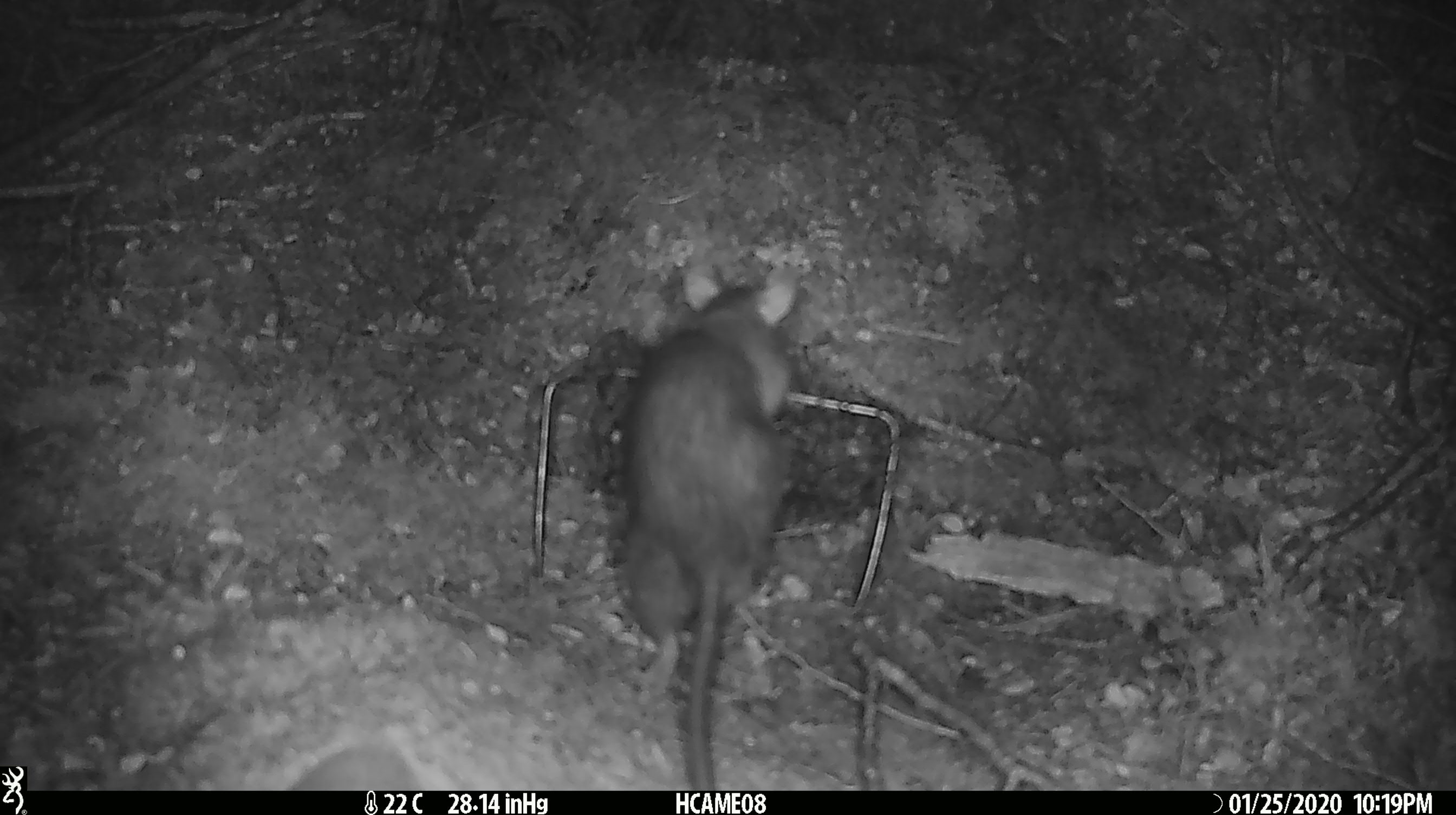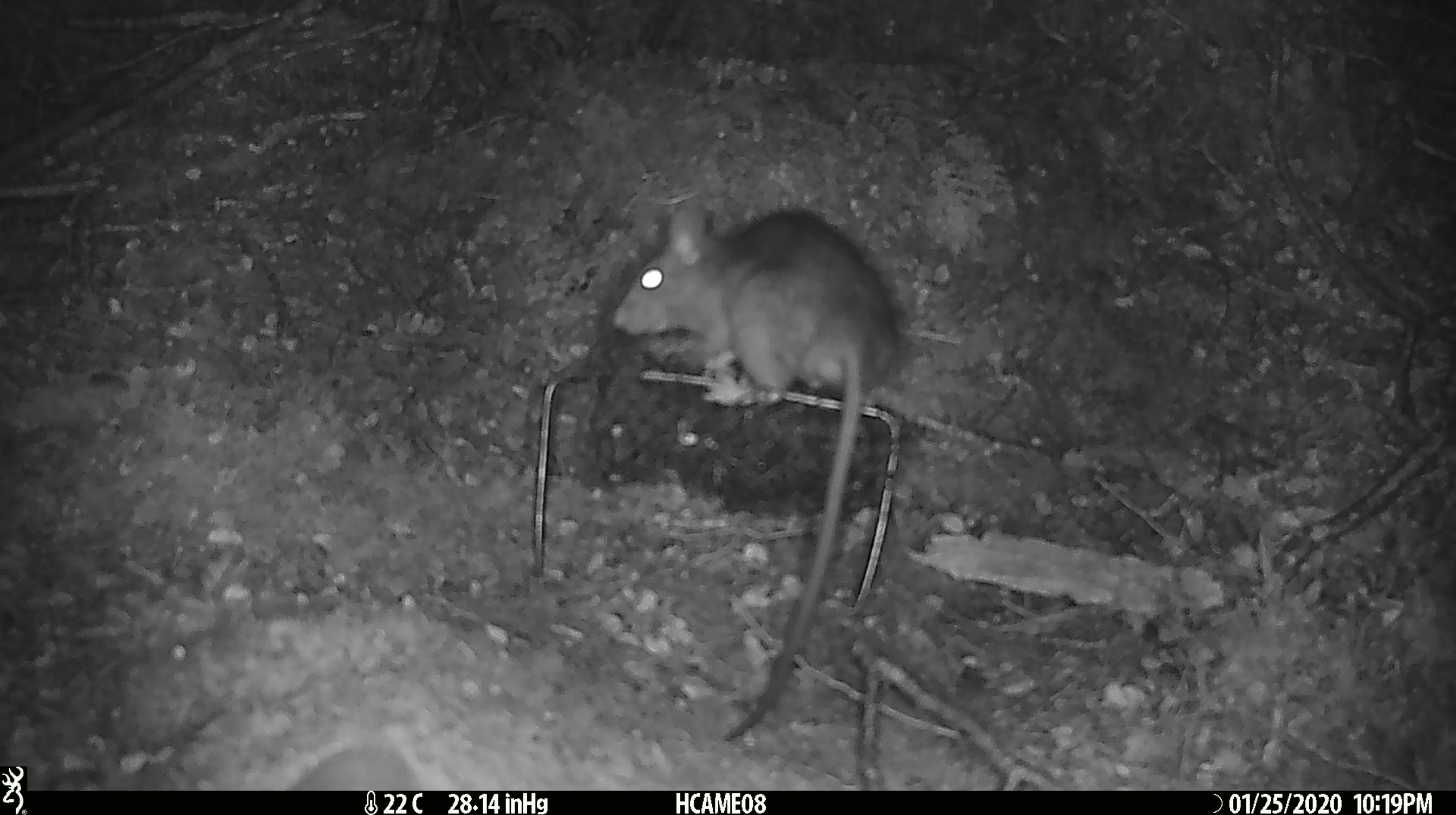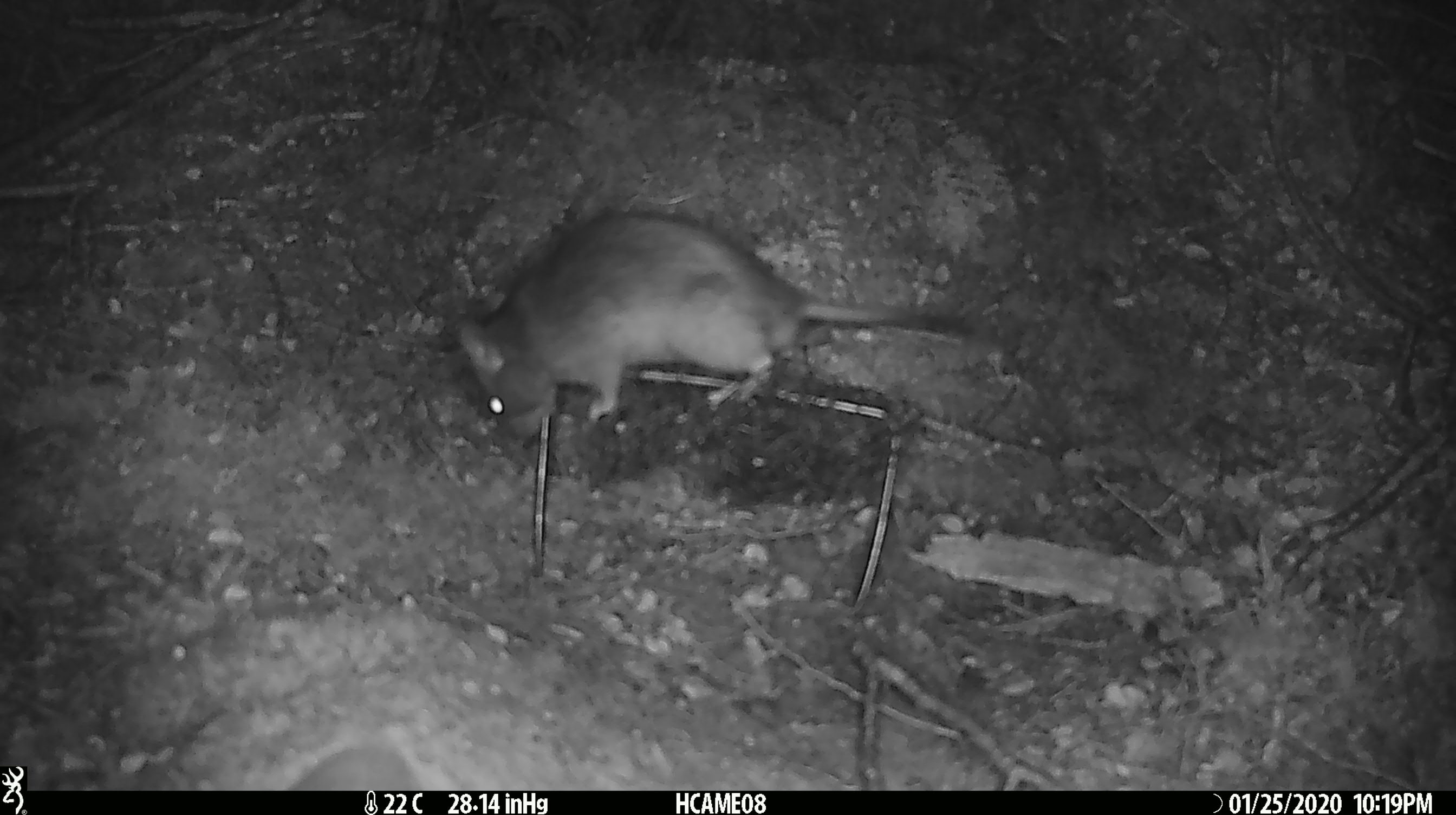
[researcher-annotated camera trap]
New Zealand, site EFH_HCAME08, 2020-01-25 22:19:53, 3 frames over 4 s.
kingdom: Animalia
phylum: Chordata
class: Mammalia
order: Rodentia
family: Muridae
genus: Rattus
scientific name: Rattus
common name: rat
Rat (Rattus).